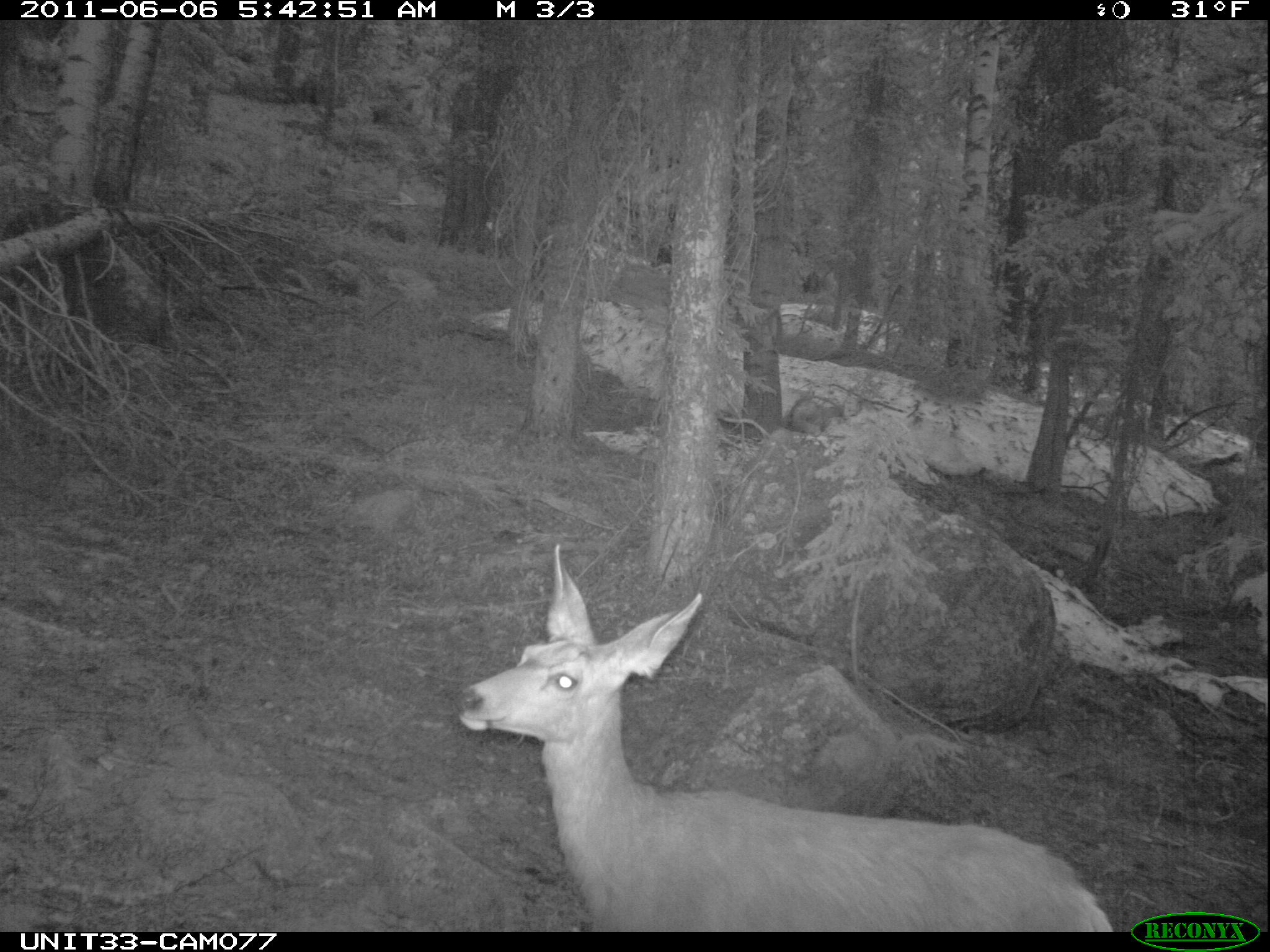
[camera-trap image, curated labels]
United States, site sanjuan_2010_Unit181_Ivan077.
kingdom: Animalia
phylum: Chordata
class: Mammalia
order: Artiodactyla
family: Cervidae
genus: Odocoileus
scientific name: Odocoileus hemionus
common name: mule deer